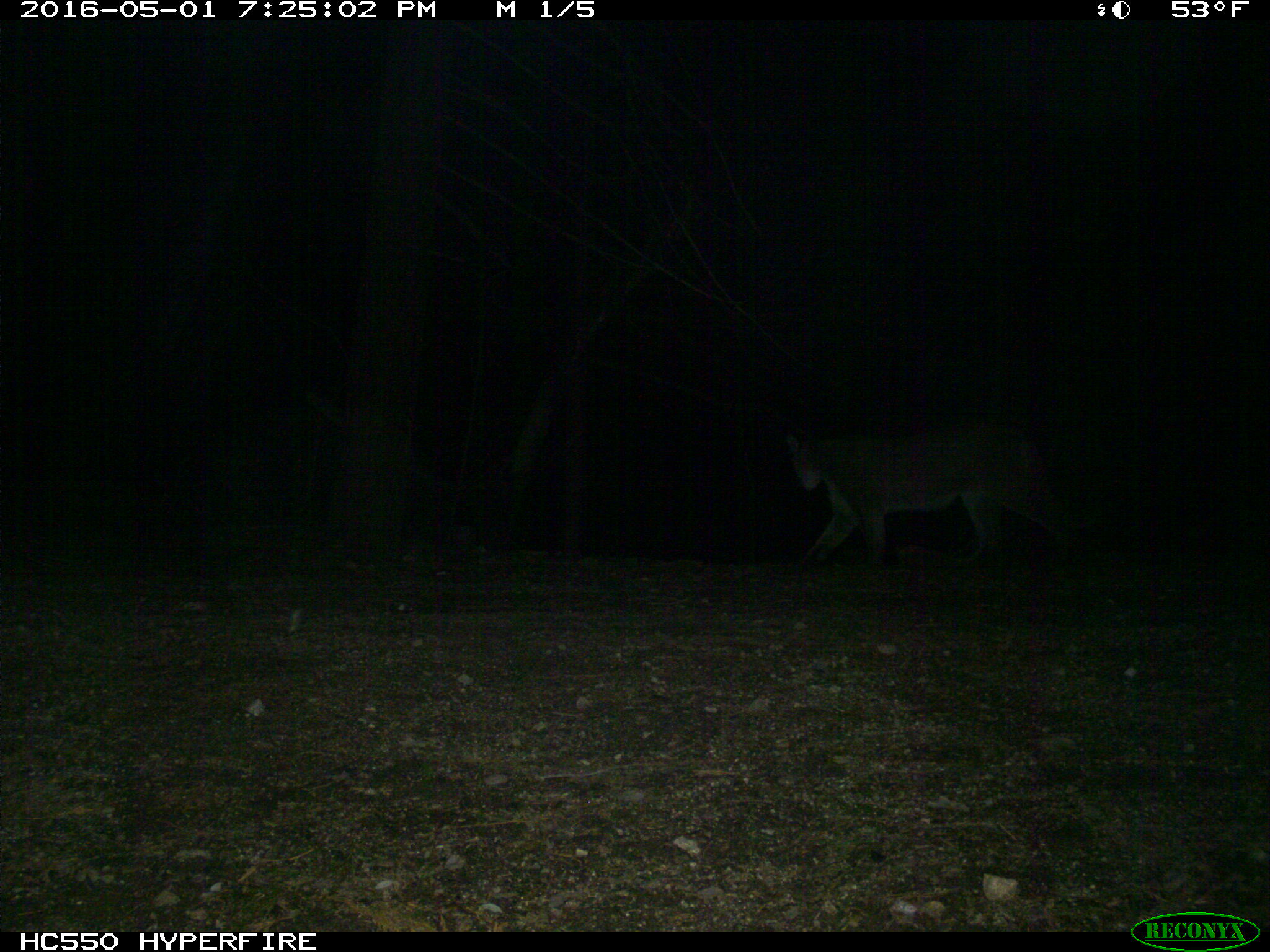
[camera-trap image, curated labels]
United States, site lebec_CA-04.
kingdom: Animalia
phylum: Chordata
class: Mammalia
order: Carnivora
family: Felidae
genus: Puma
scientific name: Puma concolor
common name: mountain lion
Puma concolor (mountain lion).